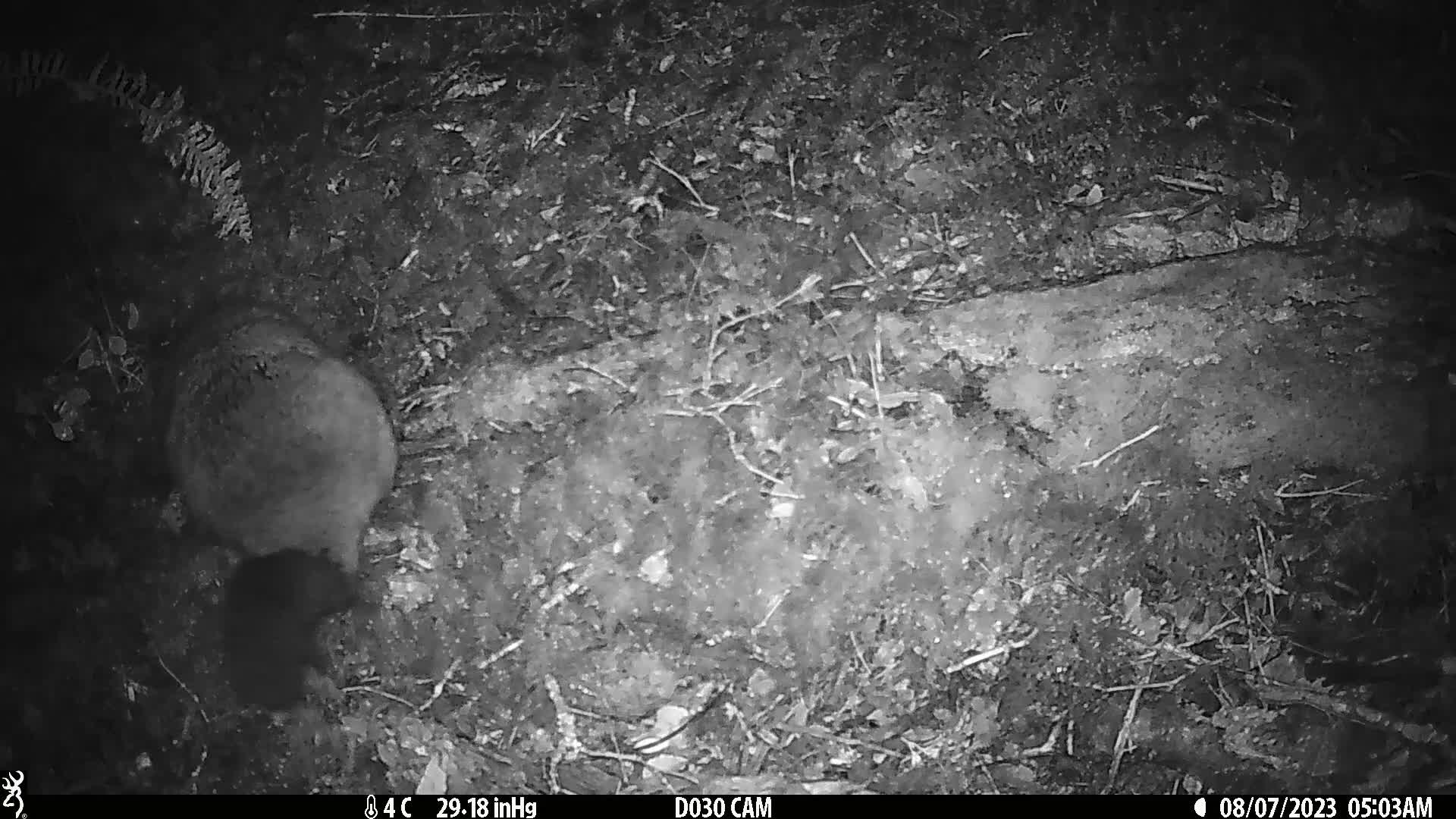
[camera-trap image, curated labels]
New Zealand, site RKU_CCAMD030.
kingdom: Animalia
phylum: Chordata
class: Mammalia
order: Diprotodontia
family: Phalangeridae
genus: Trichosurus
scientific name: Trichosurus vulpecula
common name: common brushtail possum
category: possum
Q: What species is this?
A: Possum (common brushtail possum) (Trichosurus vulpecula).